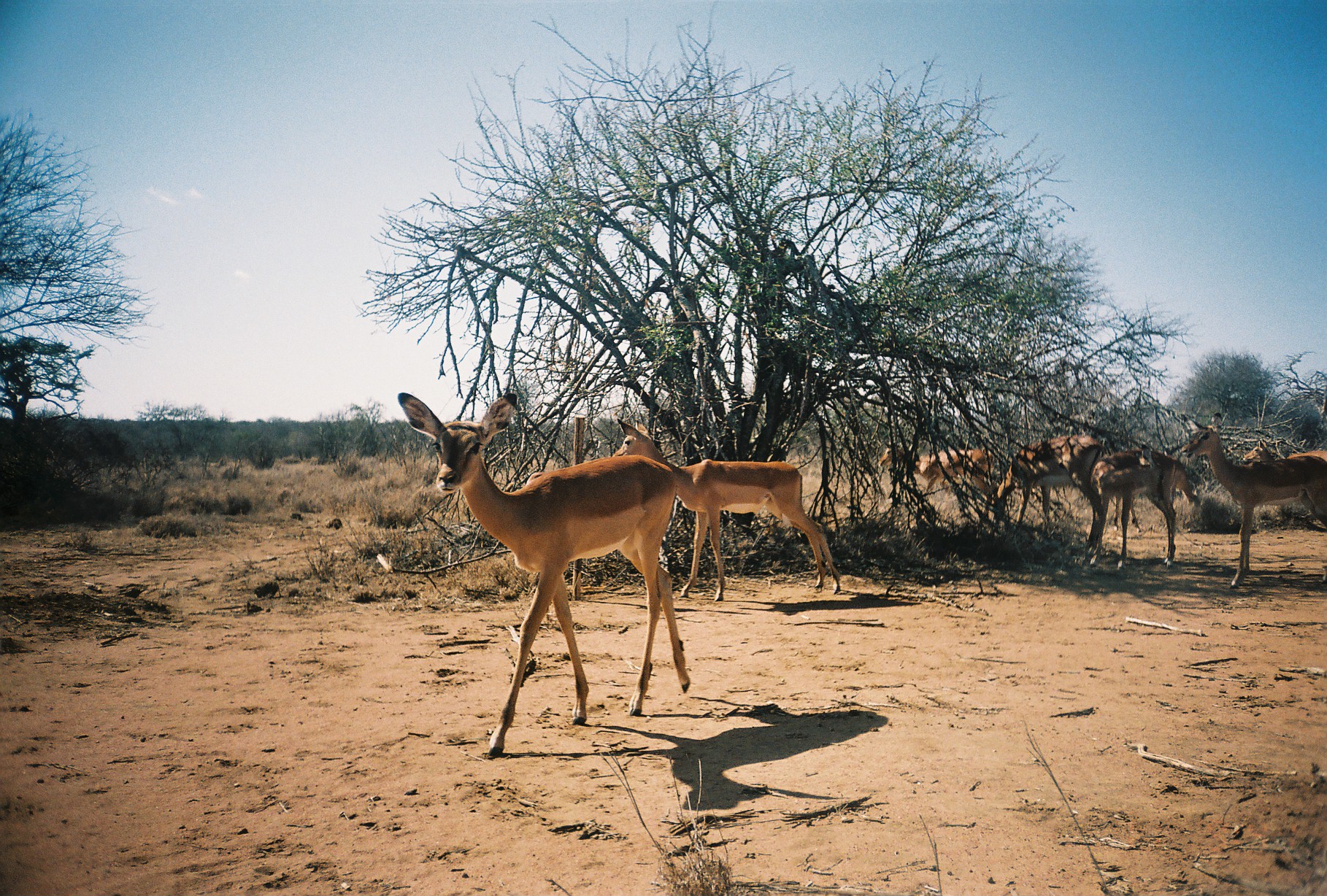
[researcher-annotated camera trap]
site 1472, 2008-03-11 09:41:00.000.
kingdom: Animalia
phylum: Chordata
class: Mammalia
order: Artiodactyla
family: Bovidae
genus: Aepyceros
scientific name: Aepyceros melampus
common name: impala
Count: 8.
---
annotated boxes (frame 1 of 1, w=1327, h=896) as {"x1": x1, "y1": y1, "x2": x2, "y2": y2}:
aepyceros melampus: {"x1": 396, "y1": 391, "x2": 690, "y2": 757}; {"x1": 609, "y1": 418, "x2": 840, "y2": 602}; {"x1": 1180, "y1": 413, "x2": 1327, "y2": 589}; {"x1": 984, "y1": 435, "x2": 1105, "y2": 568}; {"x1": 1087, "y1": 447, "x2": 1179, "y2": 571}; {"x1": 877, "y1": 439, "x2": 996, "y2": 502}; {"x1": 1240, "y1": 439, "x2": 1327, "y2": 462}; {"x1": 1174, "y1": 460, "x2": 1198, "y2": 507}